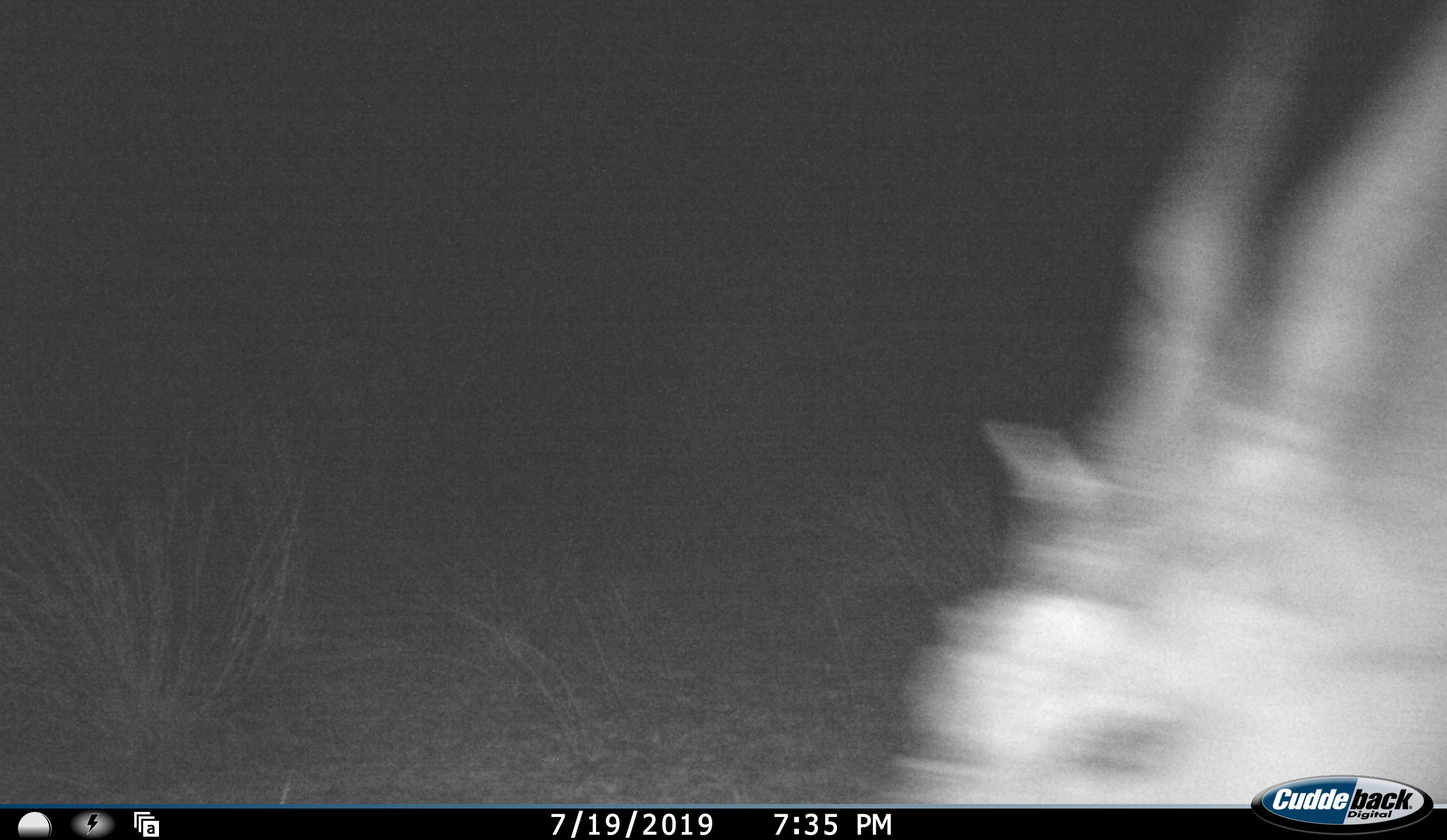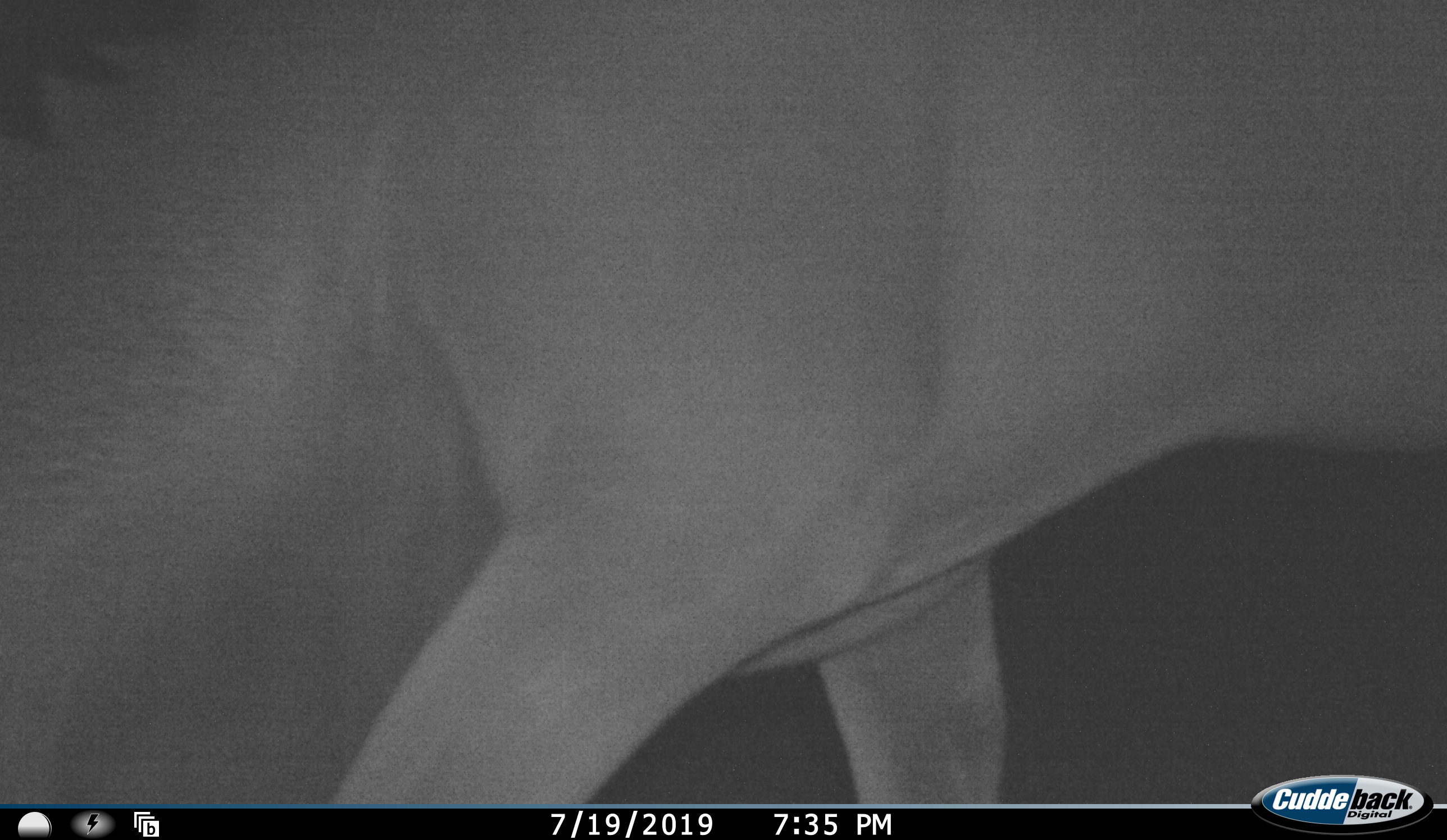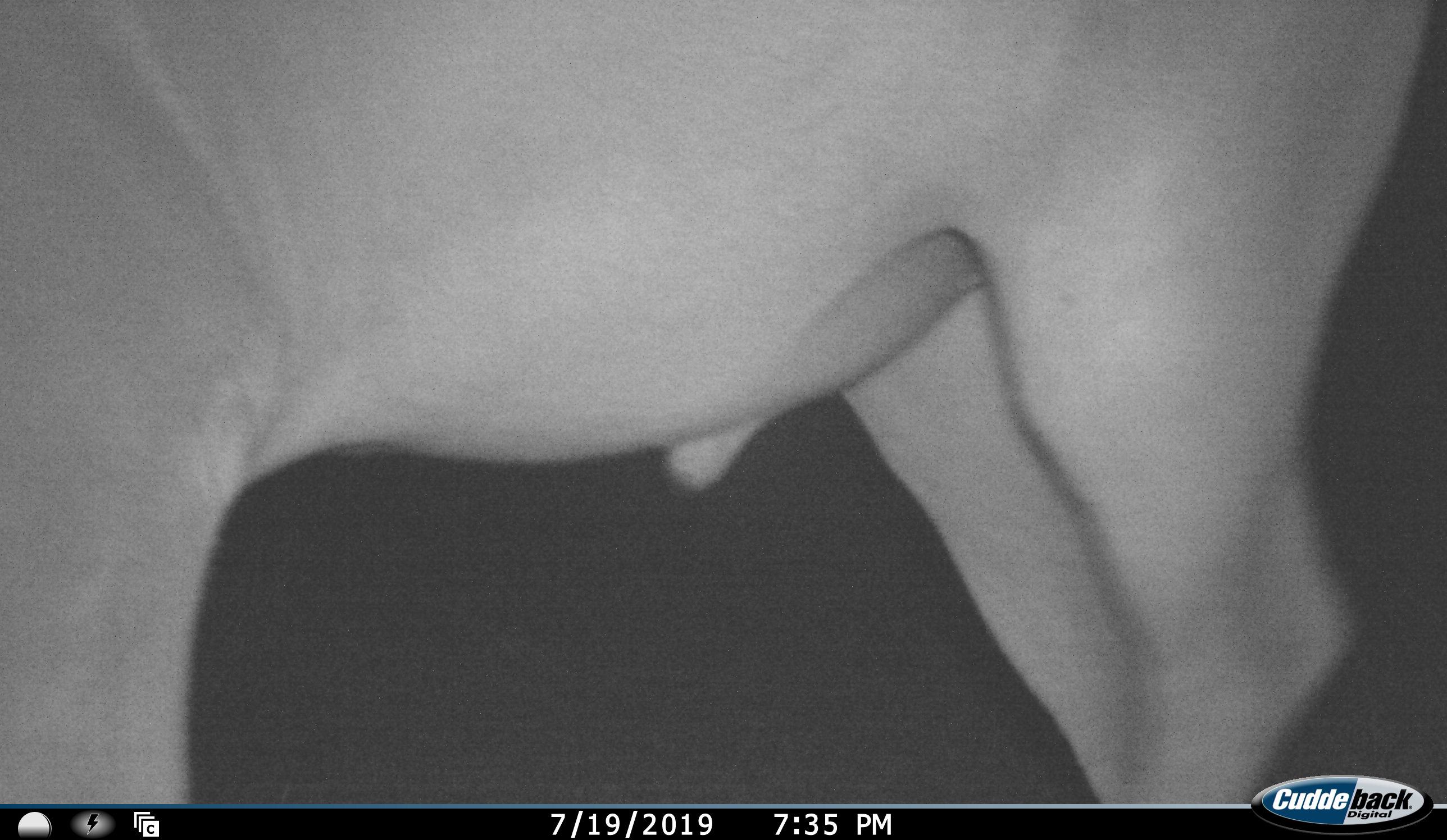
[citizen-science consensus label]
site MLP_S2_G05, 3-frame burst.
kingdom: Animalia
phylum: Chordata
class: Mammalia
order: Artiodactyla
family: Bovidae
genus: Tragelaphus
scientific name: Tragelaphus oryx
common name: eland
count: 1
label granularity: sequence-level